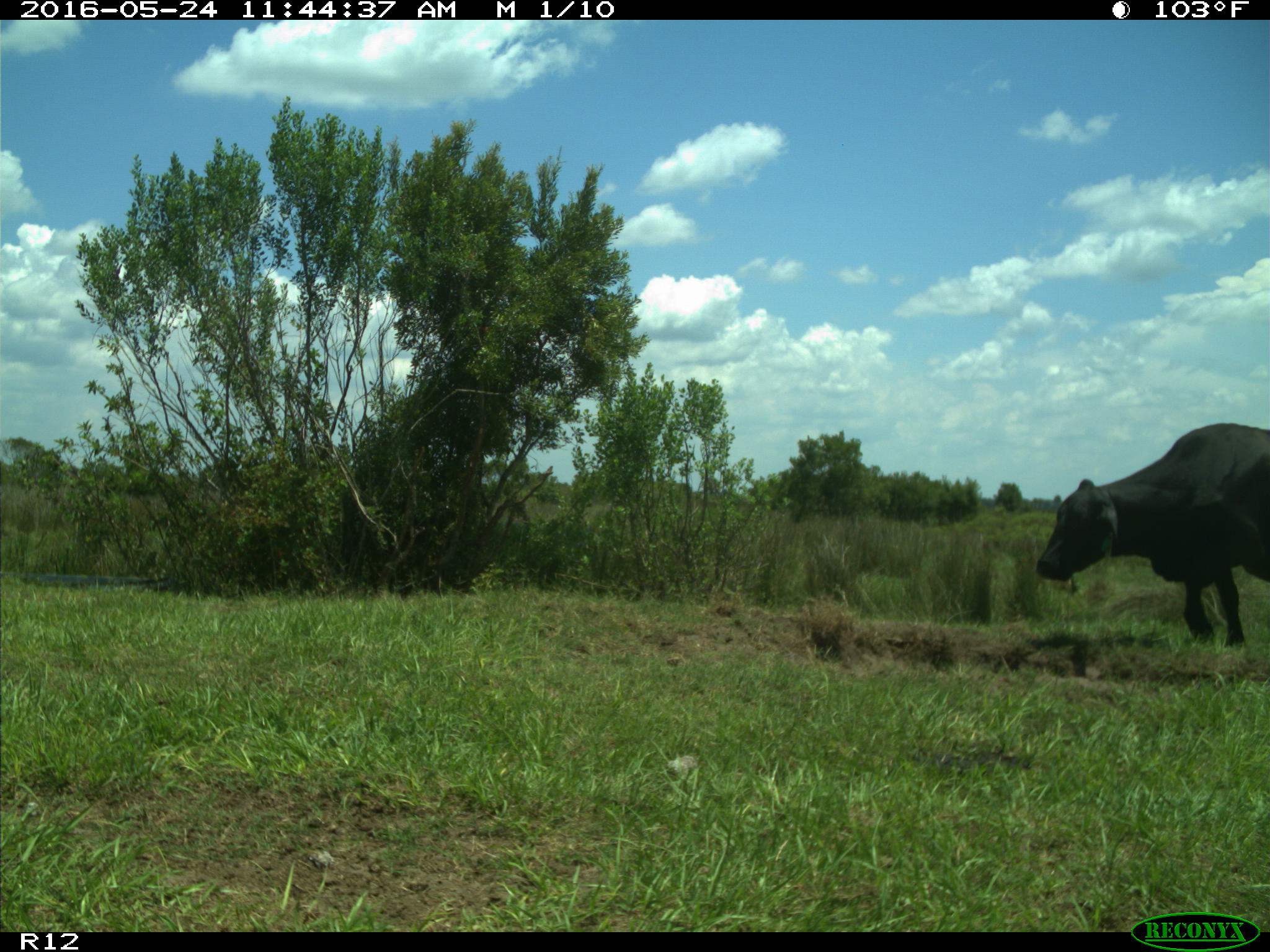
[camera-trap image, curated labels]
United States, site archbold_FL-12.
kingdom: Animalia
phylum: Chordata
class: Mammalia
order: Artiodactyla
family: Bovidae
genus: Bos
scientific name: Bos taurus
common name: domestic cow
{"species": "Bos taurus (domestic cow)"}